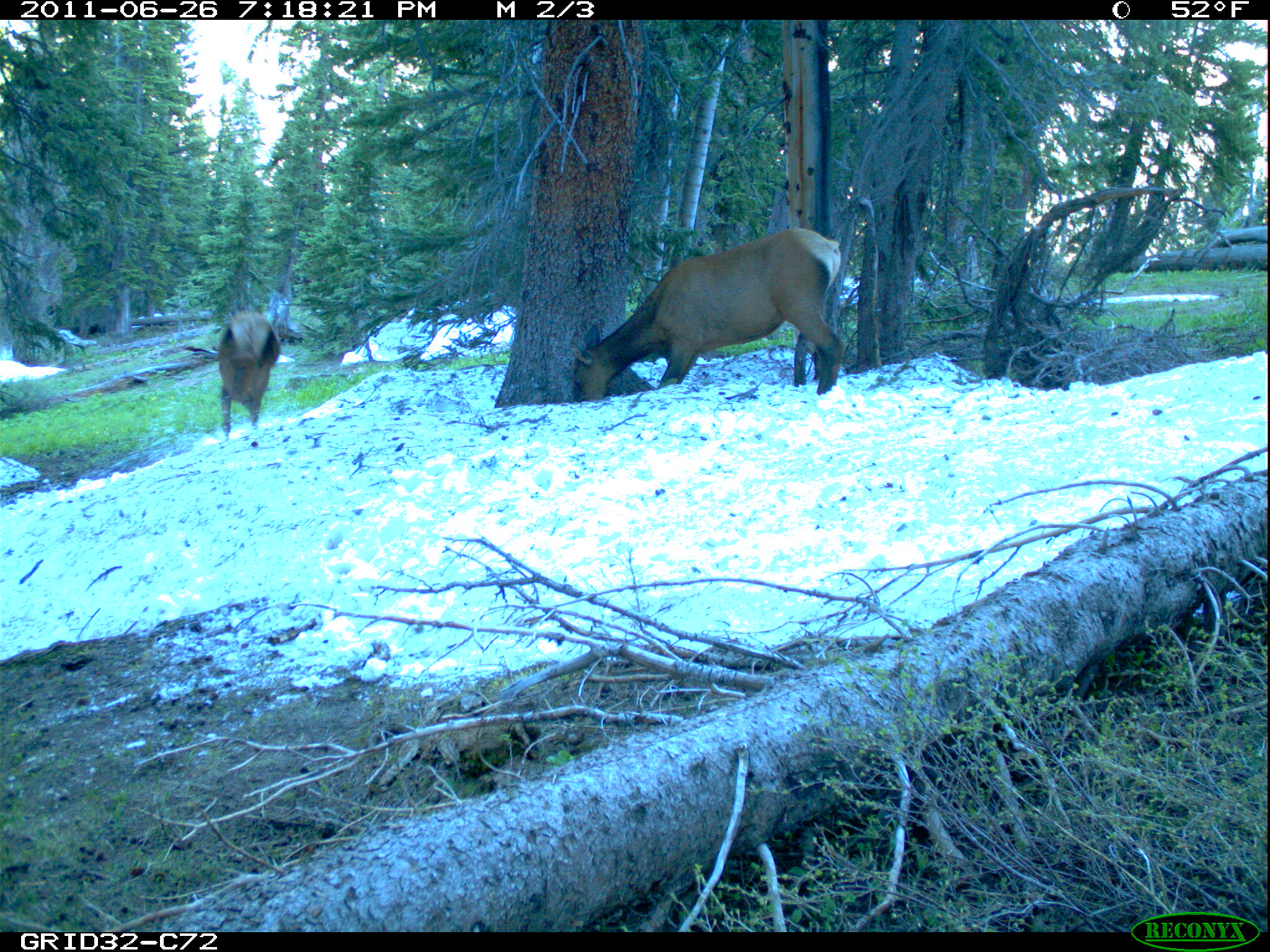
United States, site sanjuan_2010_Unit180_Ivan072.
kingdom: Animalia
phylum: Chordata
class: Mammalia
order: Artiodactyla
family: Cervidae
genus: Cervus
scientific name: Cervus elaphus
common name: red deer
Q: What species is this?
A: Cervus elaphus (red deer).